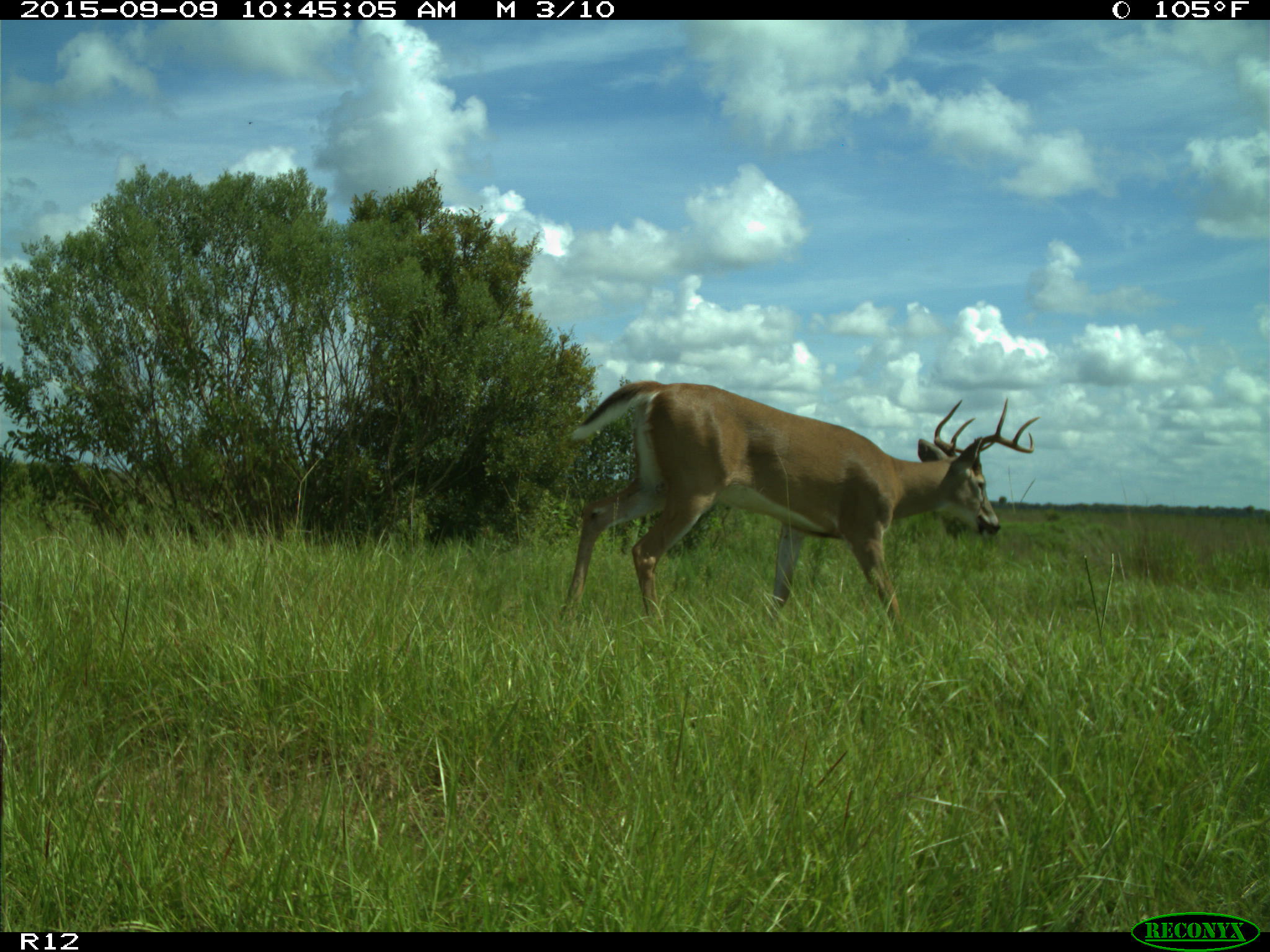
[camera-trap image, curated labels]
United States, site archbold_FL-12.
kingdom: Animalia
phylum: Chordata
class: Mammalia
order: Artiodactyla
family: Cervidae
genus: Odocoileus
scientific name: Odocoileus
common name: deer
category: unidentified deer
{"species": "unidentified deer (deer) (Odocoileus)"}